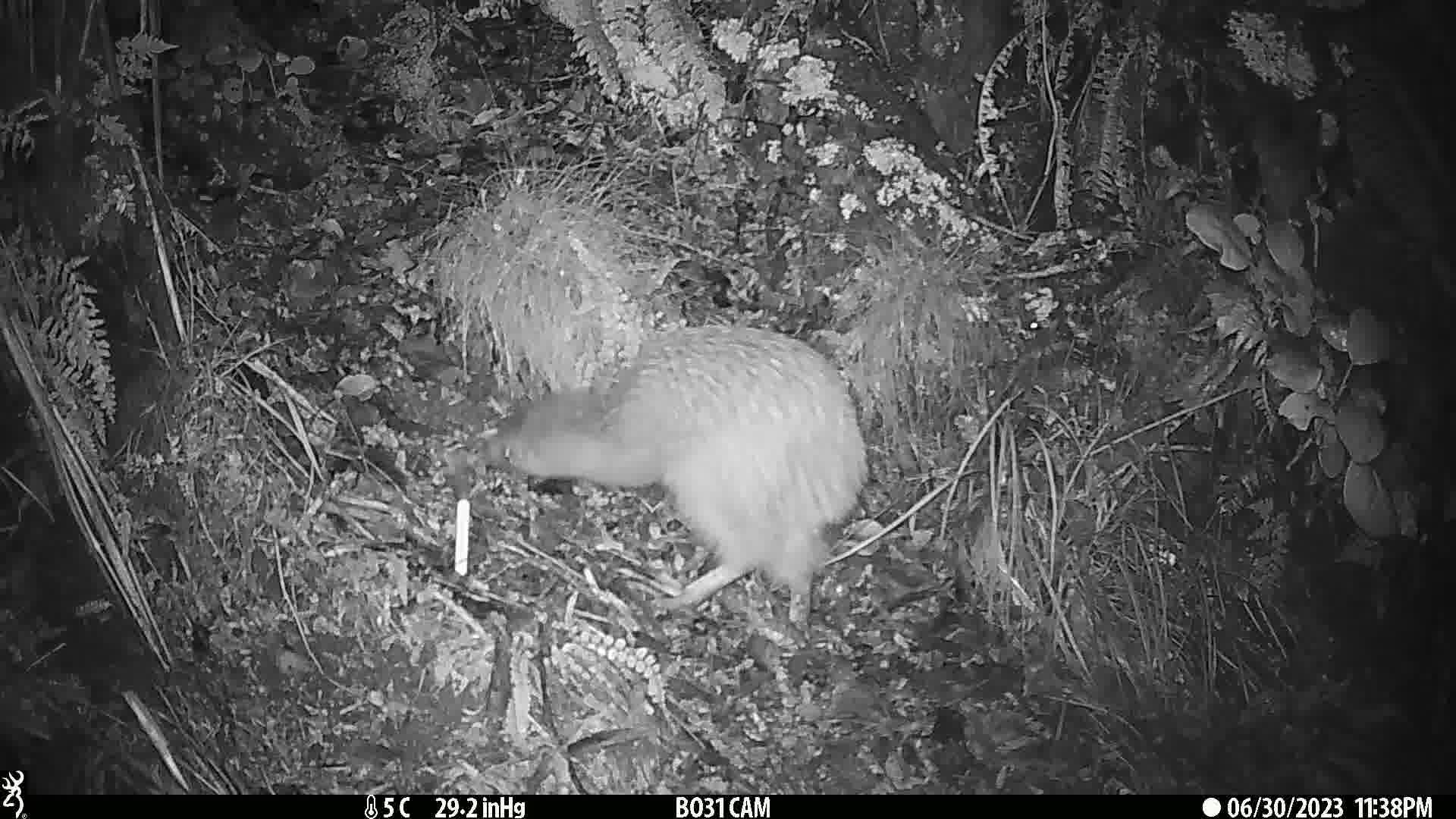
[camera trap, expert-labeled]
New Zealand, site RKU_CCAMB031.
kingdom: Animalia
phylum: Chordata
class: Aves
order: Apterygiformes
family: Apterygidae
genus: Apteryx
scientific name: Apteryx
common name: kiwi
Kiwi (Apteryx).